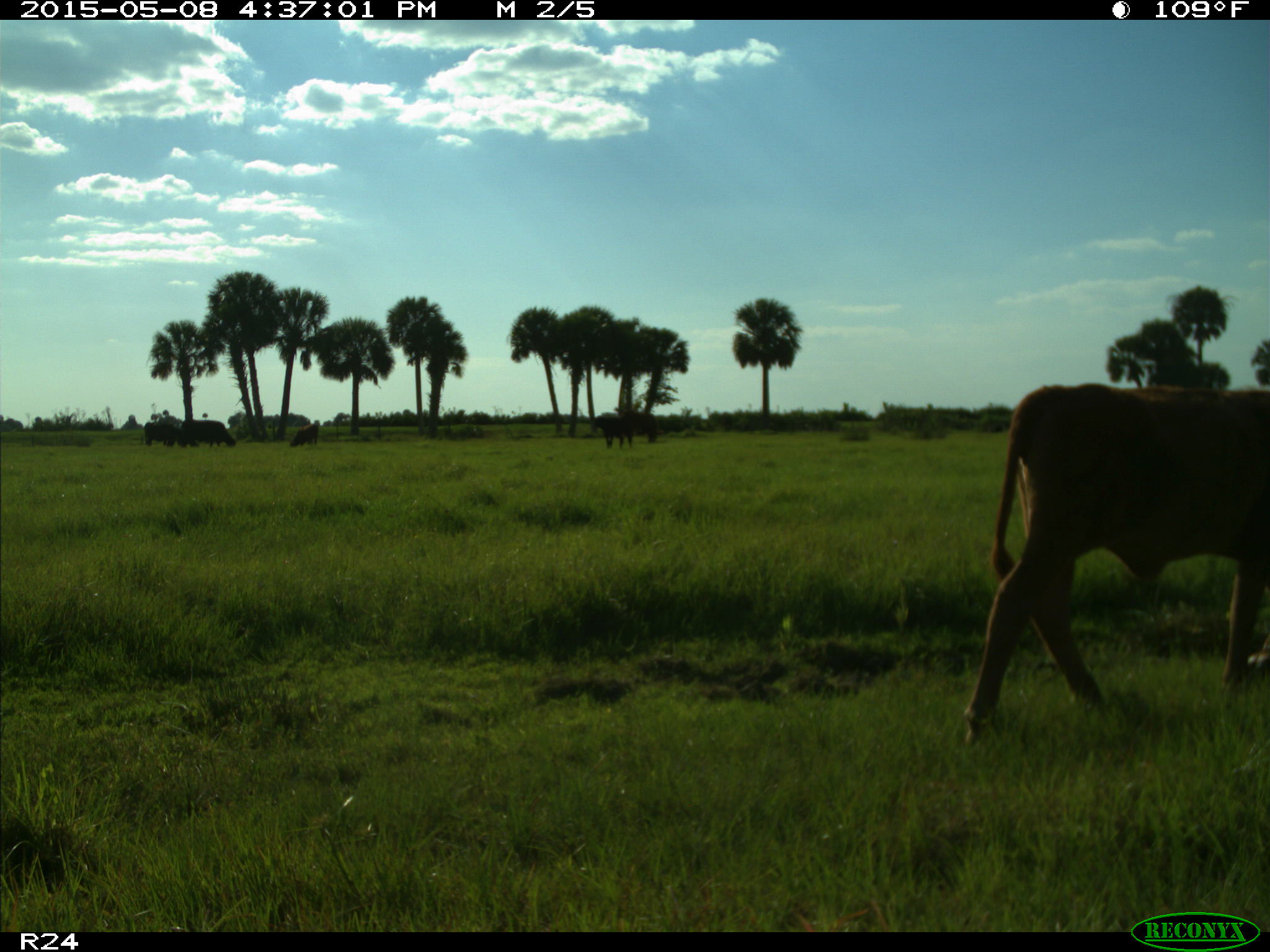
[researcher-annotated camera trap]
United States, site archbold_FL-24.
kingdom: Animalia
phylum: Chordata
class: Mammalia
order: Artiodactyla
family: Bovidae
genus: Bos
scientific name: Bos taurus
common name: domestic cow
Bos taurus (domestic cow).